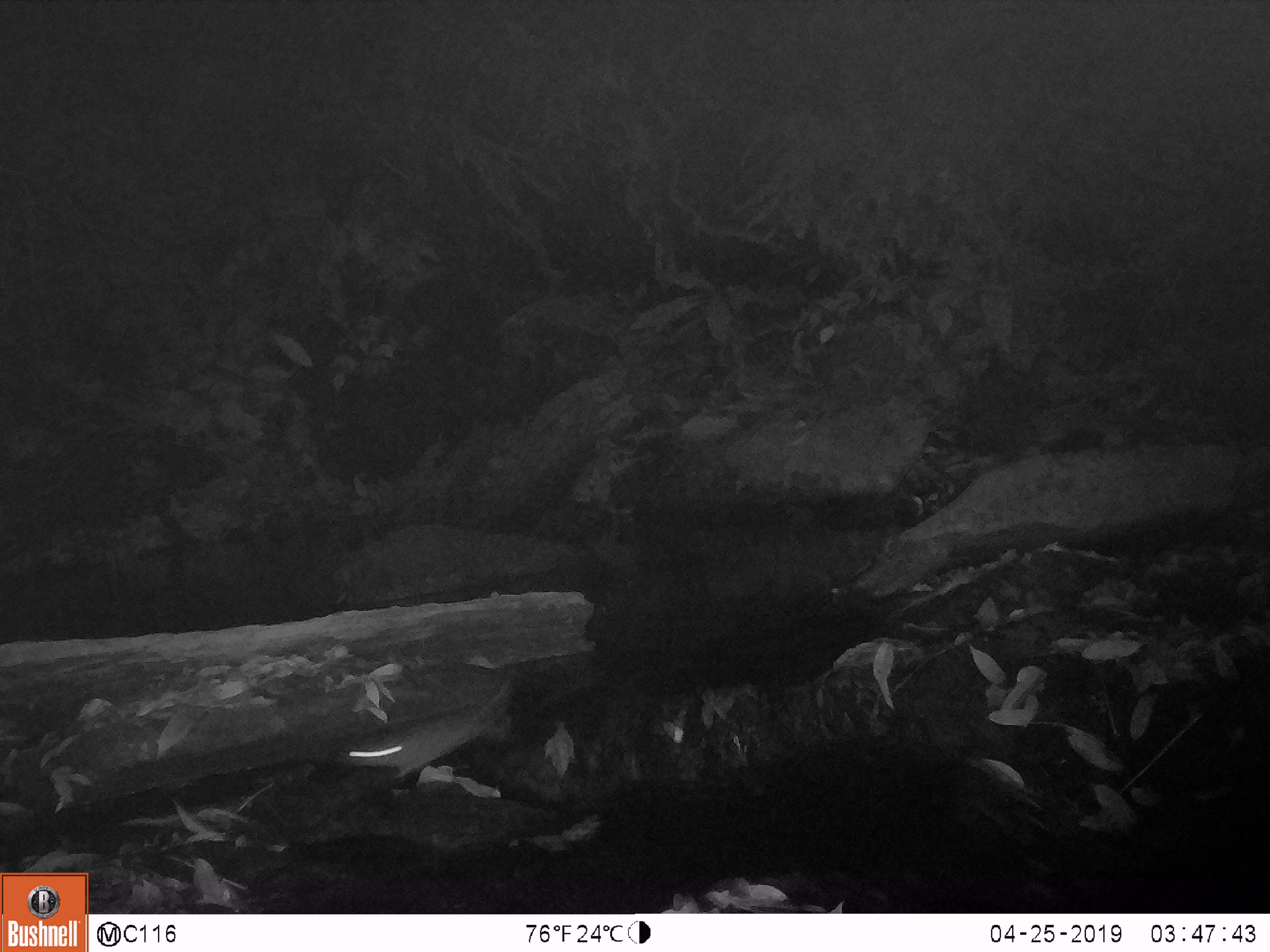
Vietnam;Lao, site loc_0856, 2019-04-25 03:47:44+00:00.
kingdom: Animalia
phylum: Chordata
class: Mammalia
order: Rodentia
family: Muridae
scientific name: Muridae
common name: old-world mice and rats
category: unidentified murid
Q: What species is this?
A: Unidentified murid (old-world mice and rats) (Muridae).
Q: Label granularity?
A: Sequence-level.